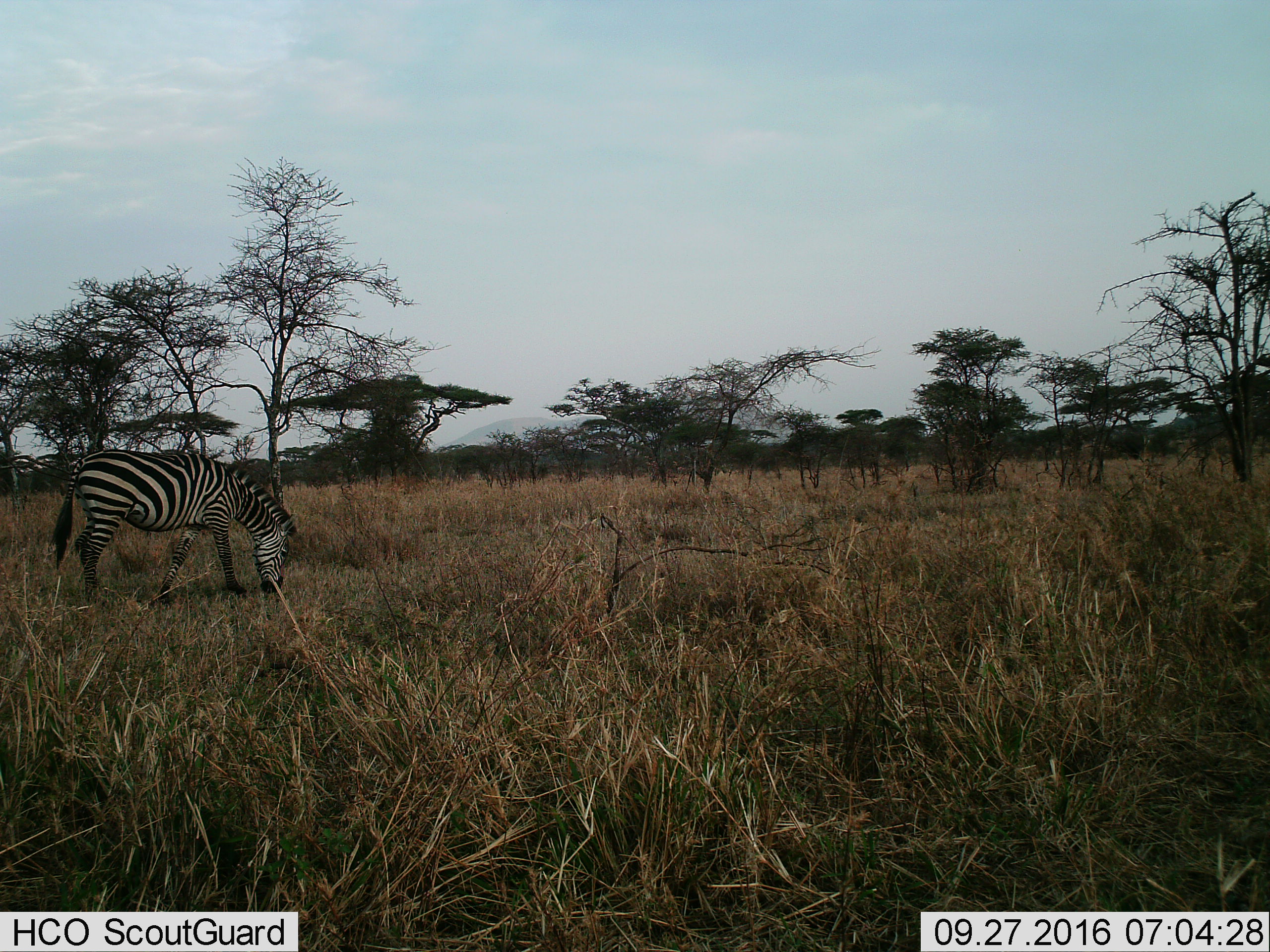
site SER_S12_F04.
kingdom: Animalia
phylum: Chordata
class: Mammalia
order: Perissodactyla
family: Equidae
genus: Equus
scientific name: Equus quagga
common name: plains zebra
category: zebraplains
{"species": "zebraplains (plains zebra) (Equus quagga)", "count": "1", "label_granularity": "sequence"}